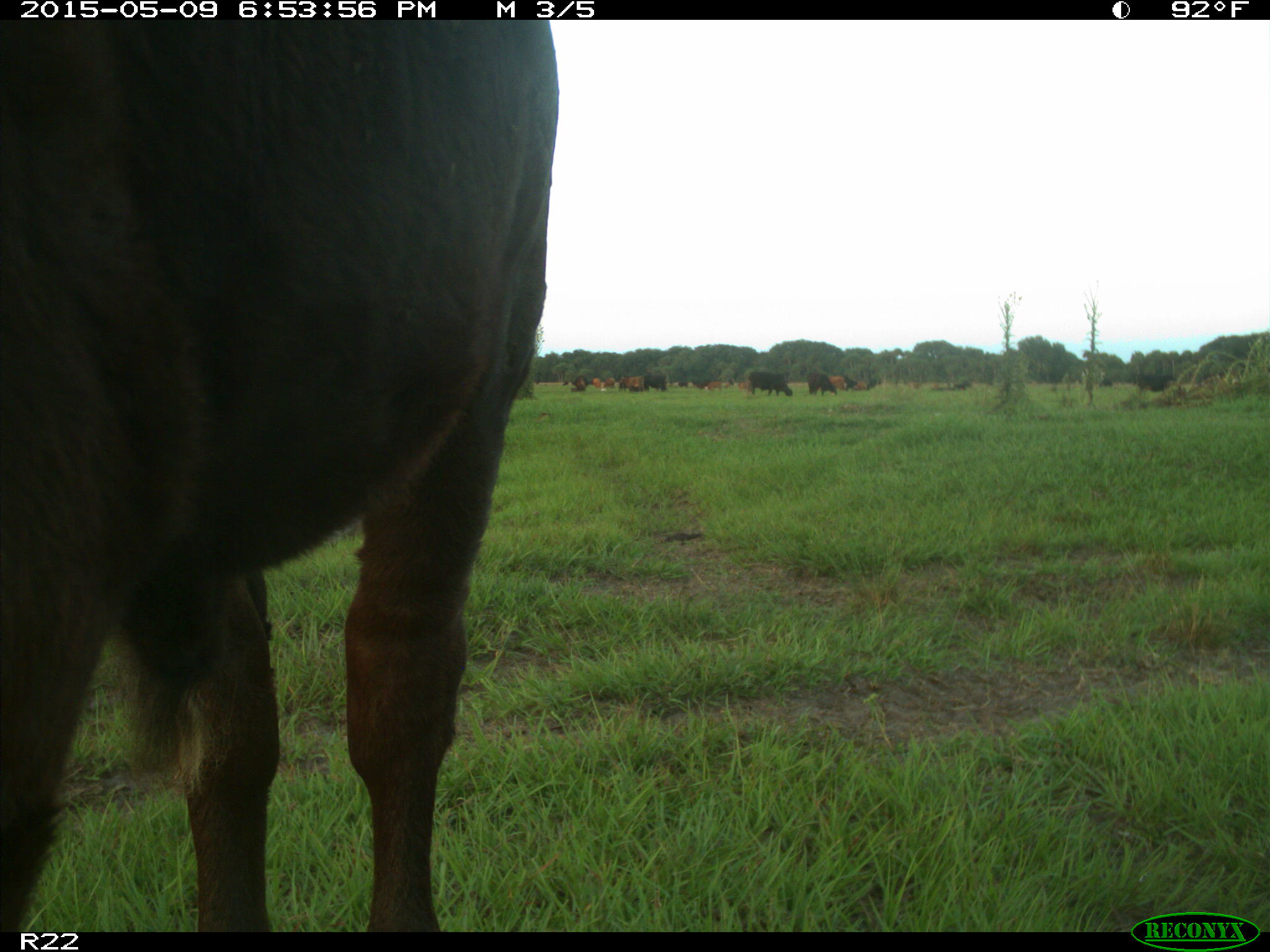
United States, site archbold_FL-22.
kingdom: Animalia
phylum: Chordata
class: Mammalia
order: Artiodactyla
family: Bovidae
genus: Bos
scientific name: Bos taurus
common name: domestic cow